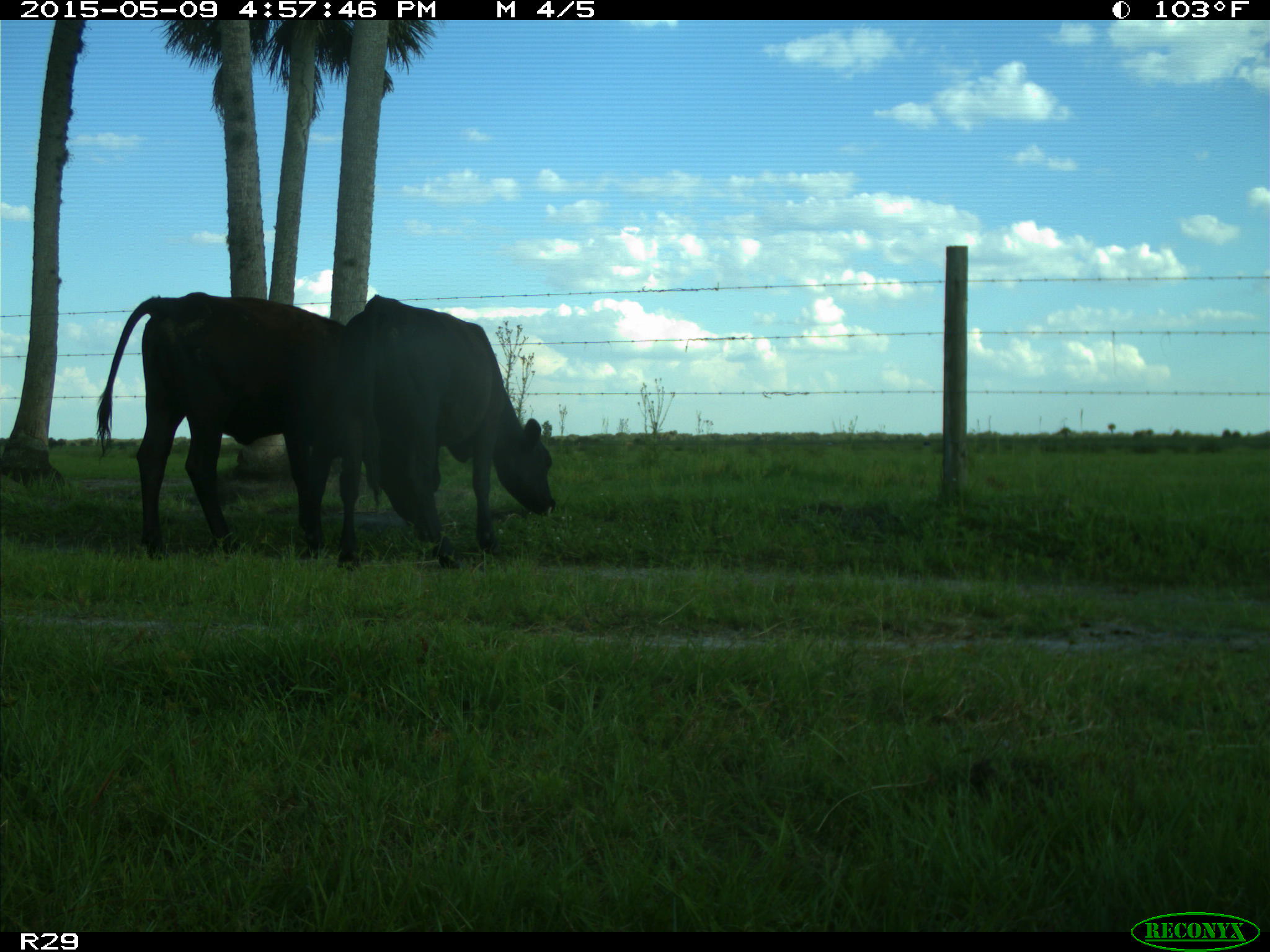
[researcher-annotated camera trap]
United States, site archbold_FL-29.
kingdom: Animalia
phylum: Chordata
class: Mammalia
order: Artiodactyla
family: Bovidae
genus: Bos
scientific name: Bos taurus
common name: domestic cow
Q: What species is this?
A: Bos taurus (domestic cow).